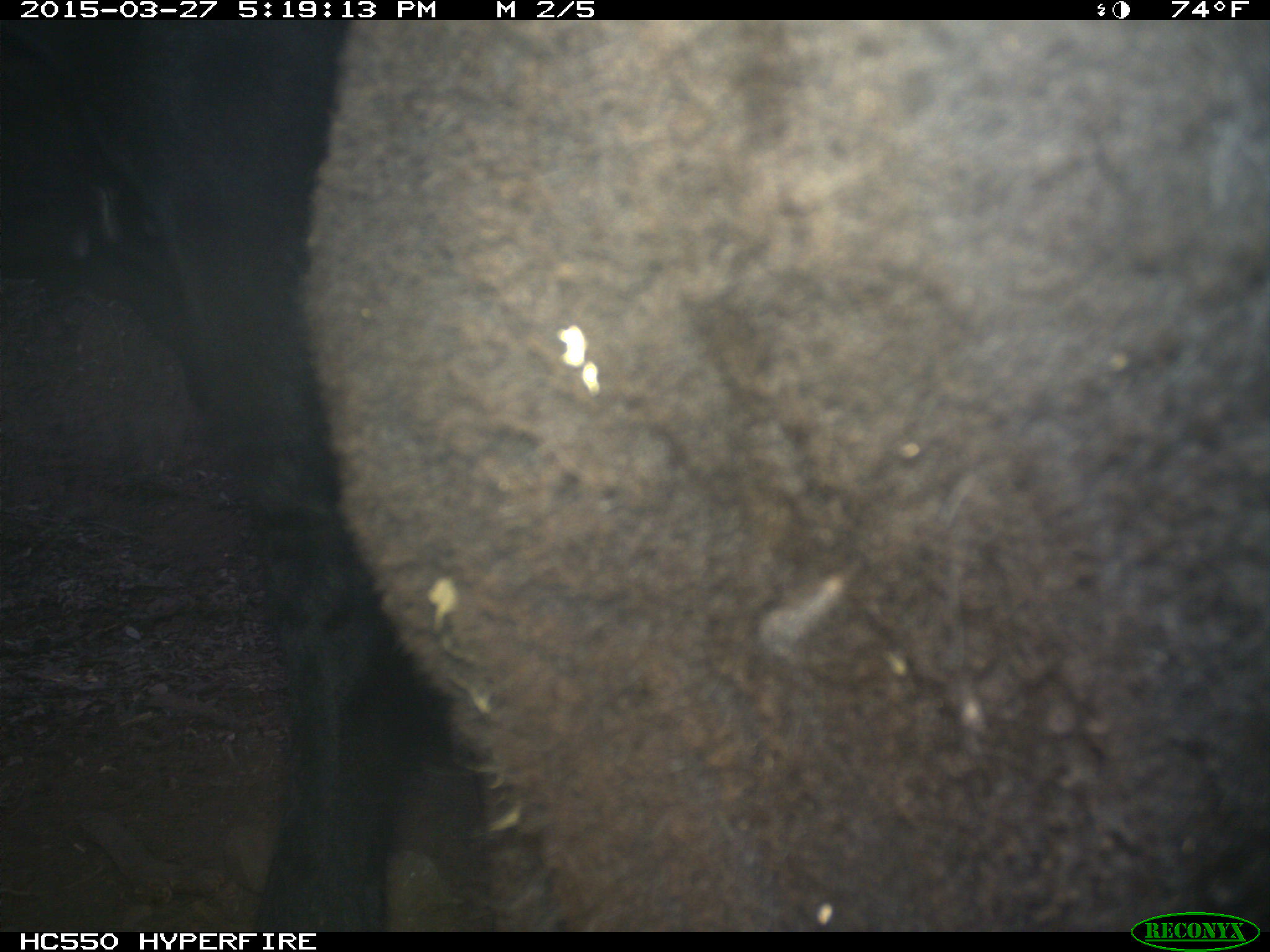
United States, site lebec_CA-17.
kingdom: Animalia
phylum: Chordata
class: Mammalia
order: Artiodactyla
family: Bovidae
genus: Bos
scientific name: Bos taurus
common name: domestic cow